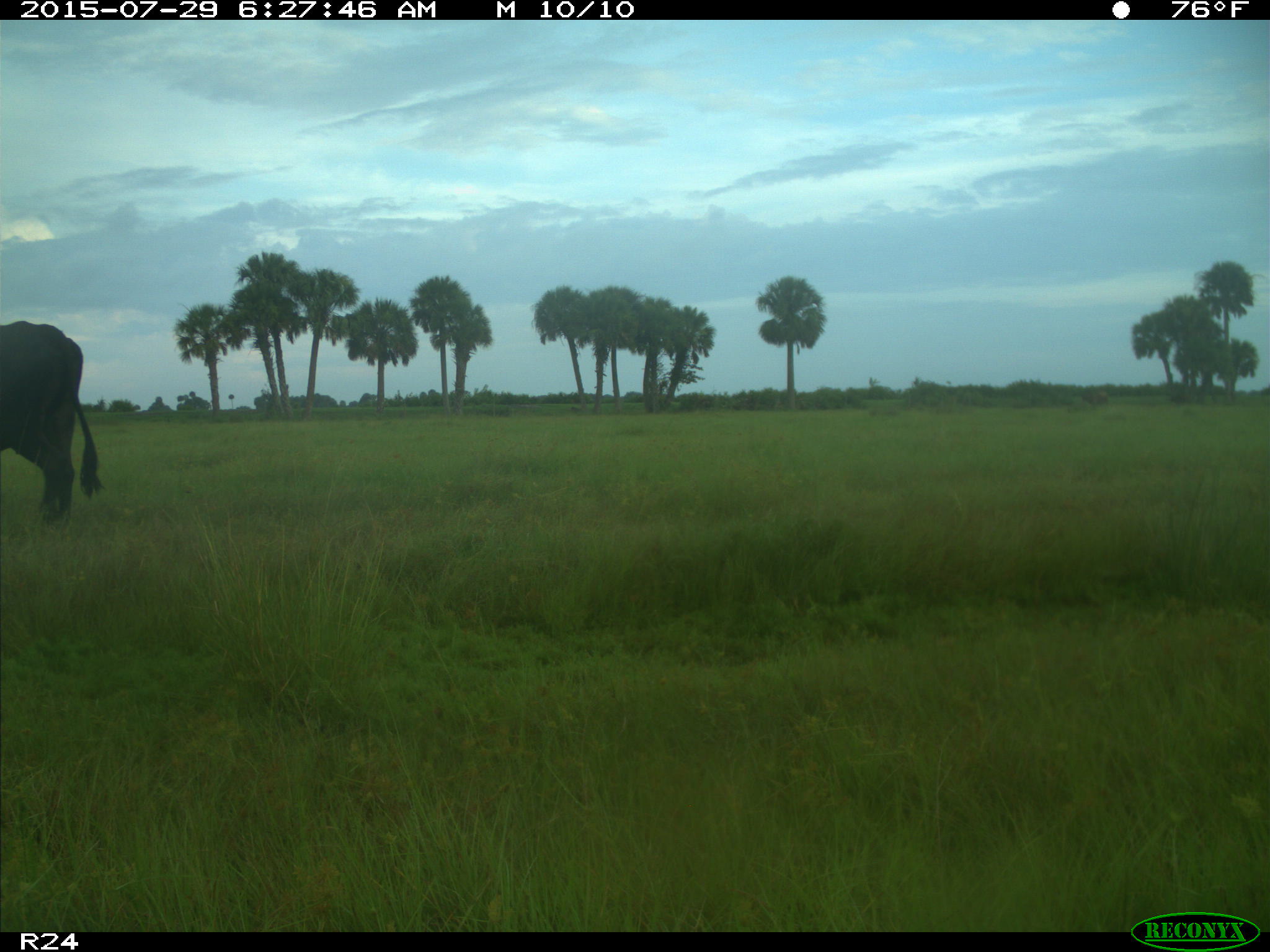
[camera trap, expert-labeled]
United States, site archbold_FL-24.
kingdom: Animalia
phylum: Chordata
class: Mammalia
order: Artiodactyla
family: Bovidae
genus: Bos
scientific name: Bos taurus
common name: domestic cow